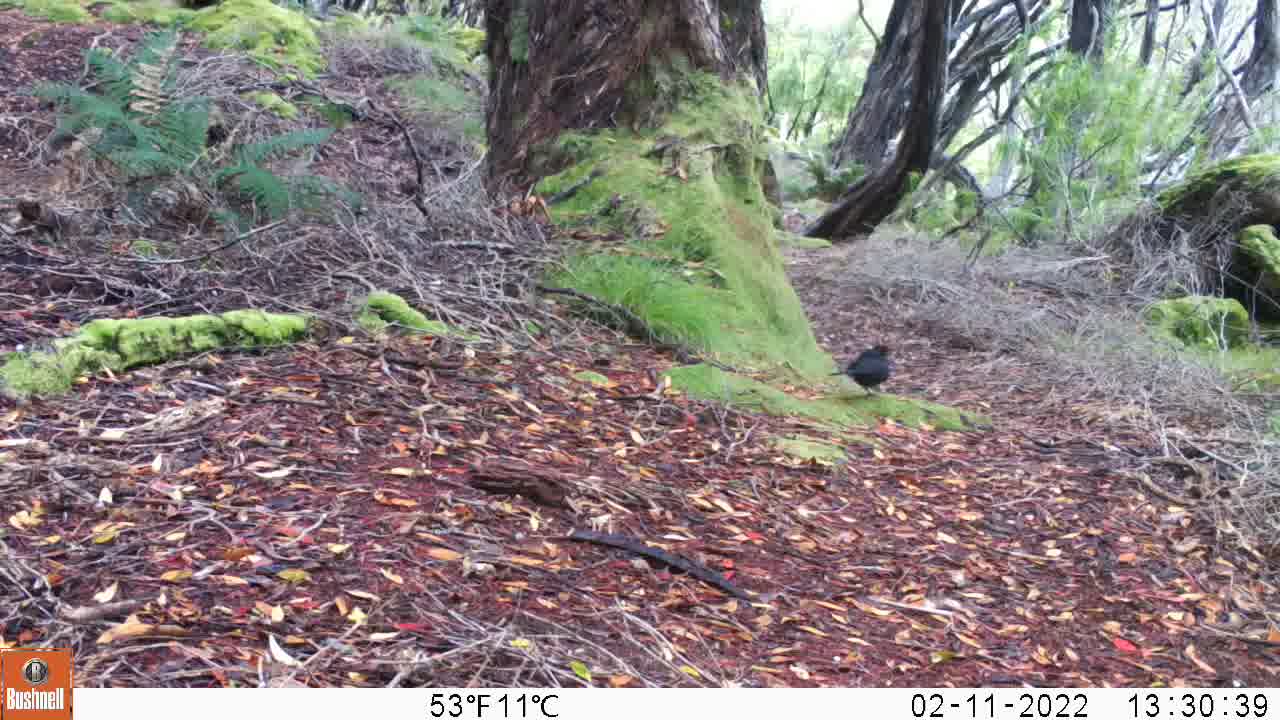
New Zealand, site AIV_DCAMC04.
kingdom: Animalia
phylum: Chordata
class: Aves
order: Passeriformes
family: Turdidae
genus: Turdus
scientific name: Turdus merula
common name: eurasian blackbird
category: blackbird